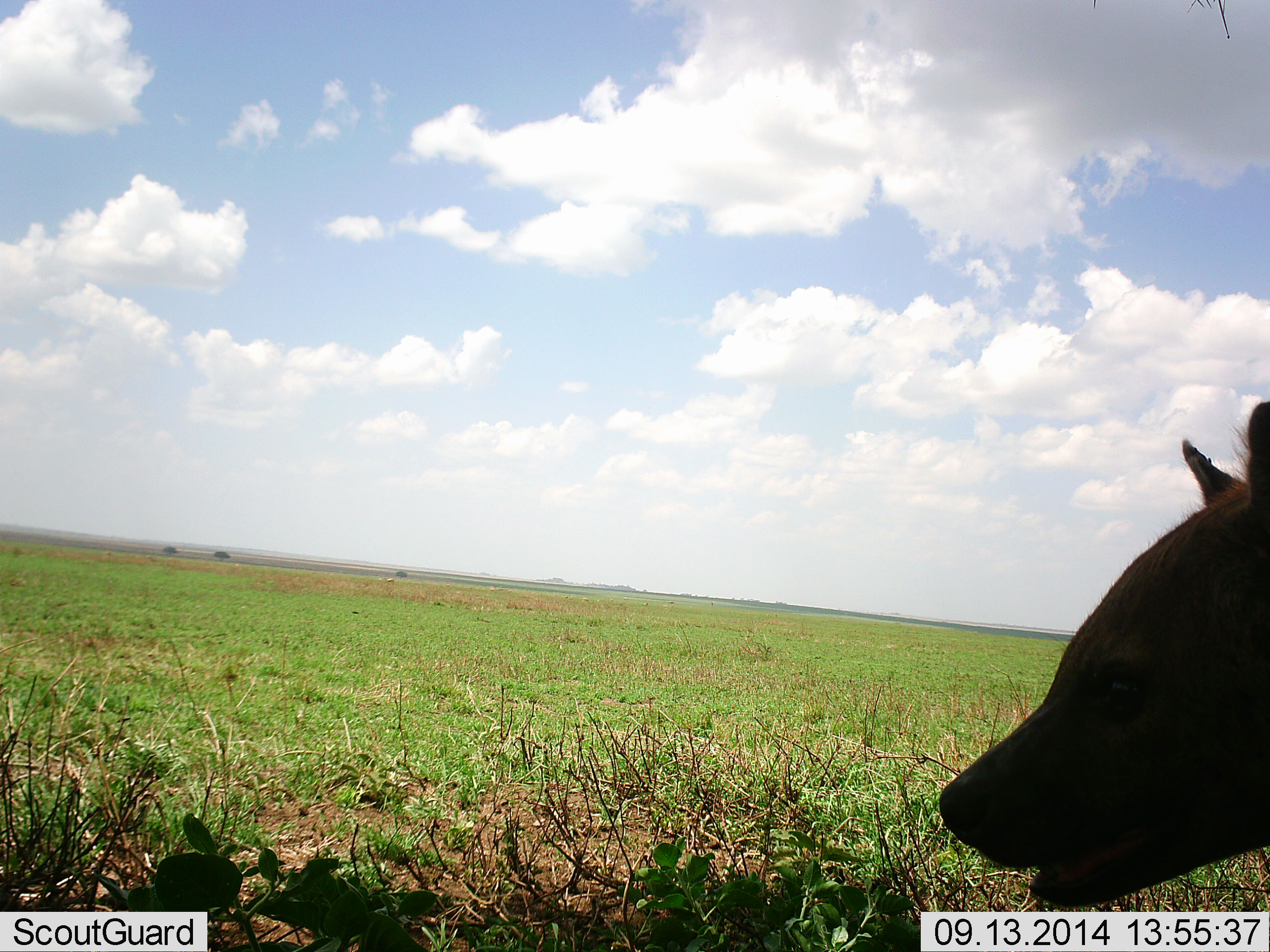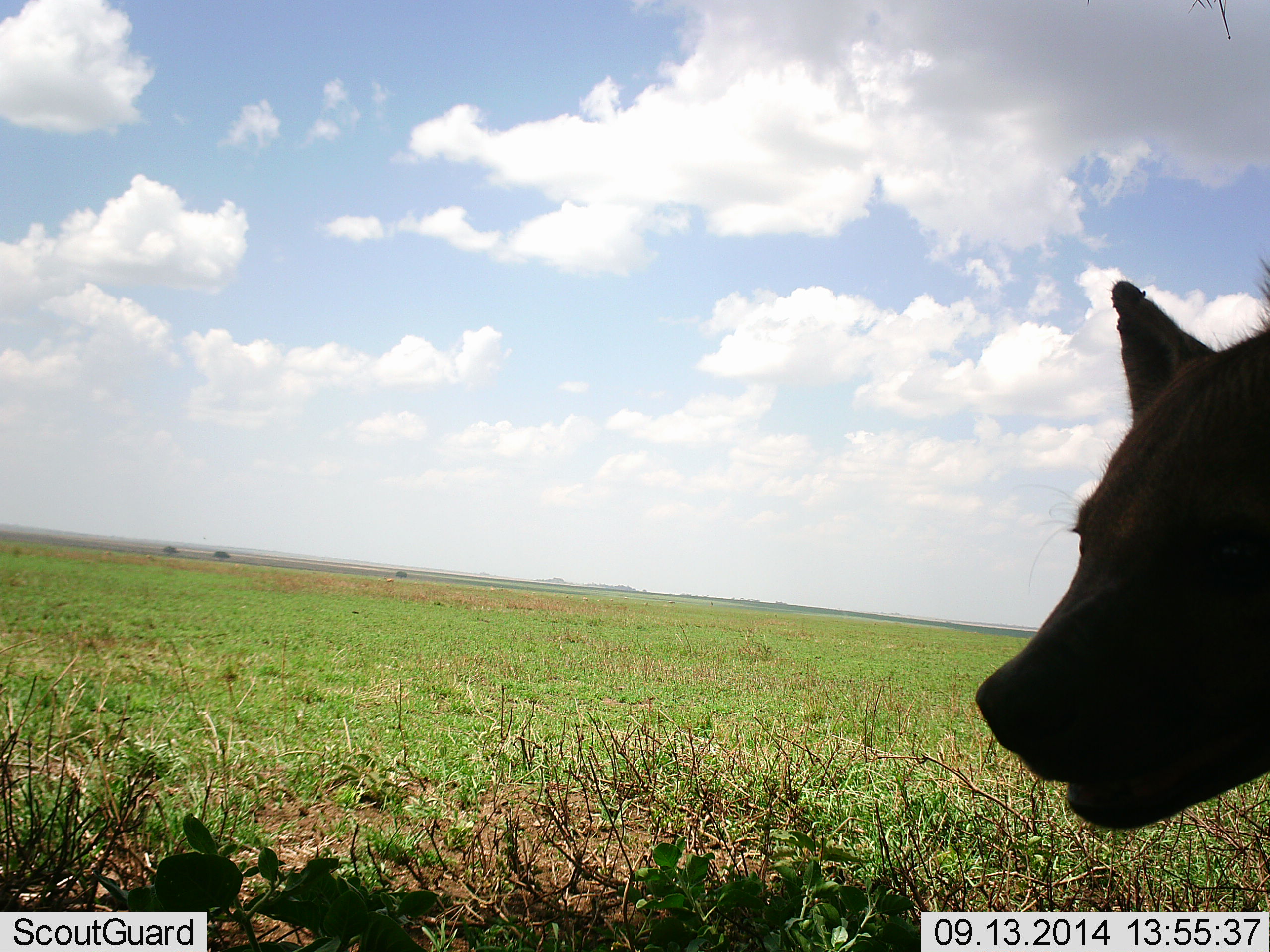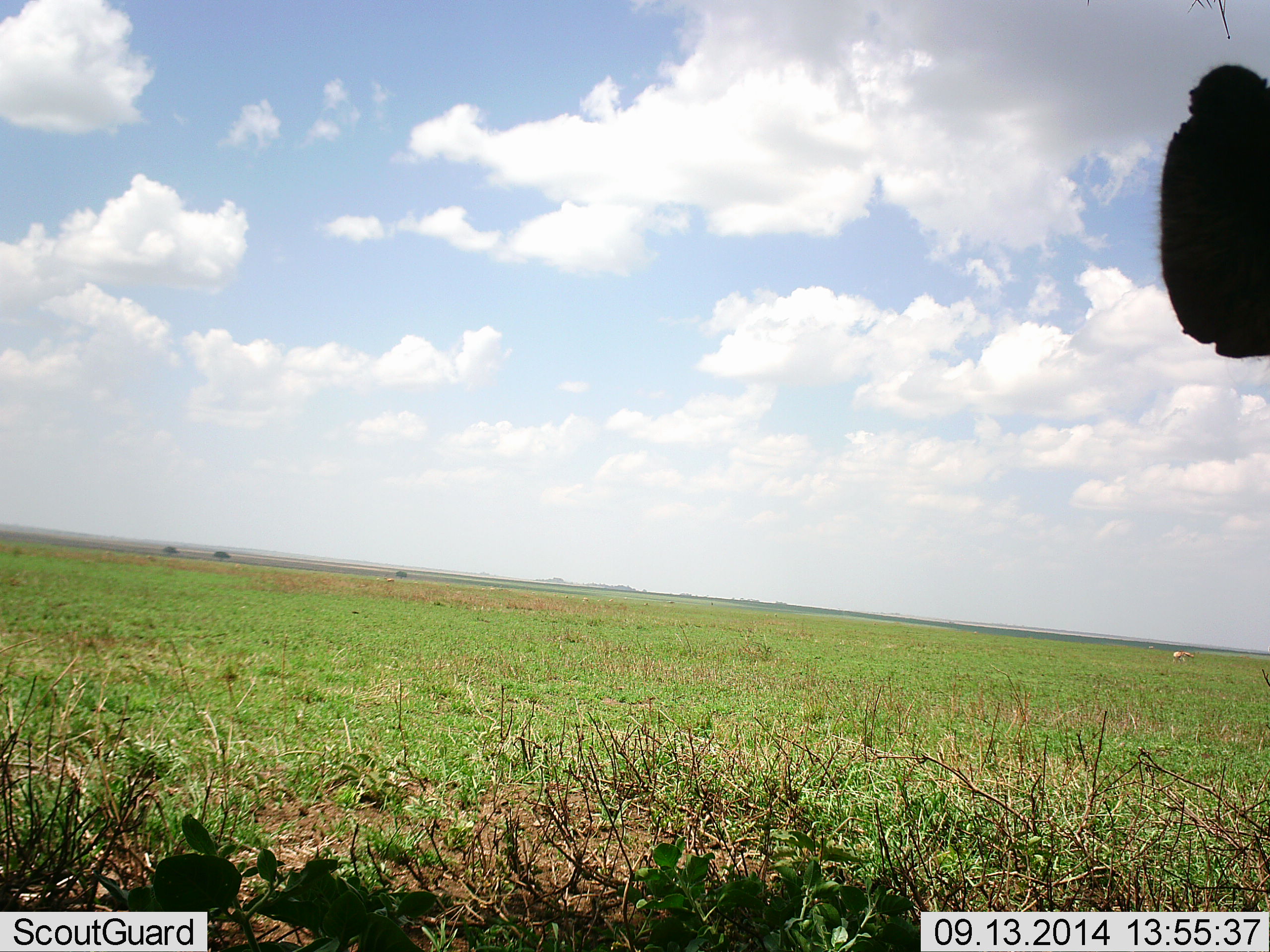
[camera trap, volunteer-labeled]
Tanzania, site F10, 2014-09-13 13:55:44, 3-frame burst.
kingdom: Animalia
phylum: Chordata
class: Mammalia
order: Carnivora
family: Hyaenidae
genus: Crocuta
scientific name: Crocuta crocuta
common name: spotted hyena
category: hyenaspotted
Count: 1.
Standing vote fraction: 90%.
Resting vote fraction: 0%.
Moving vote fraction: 10%.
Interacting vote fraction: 0%.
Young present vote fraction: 0%.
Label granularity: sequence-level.